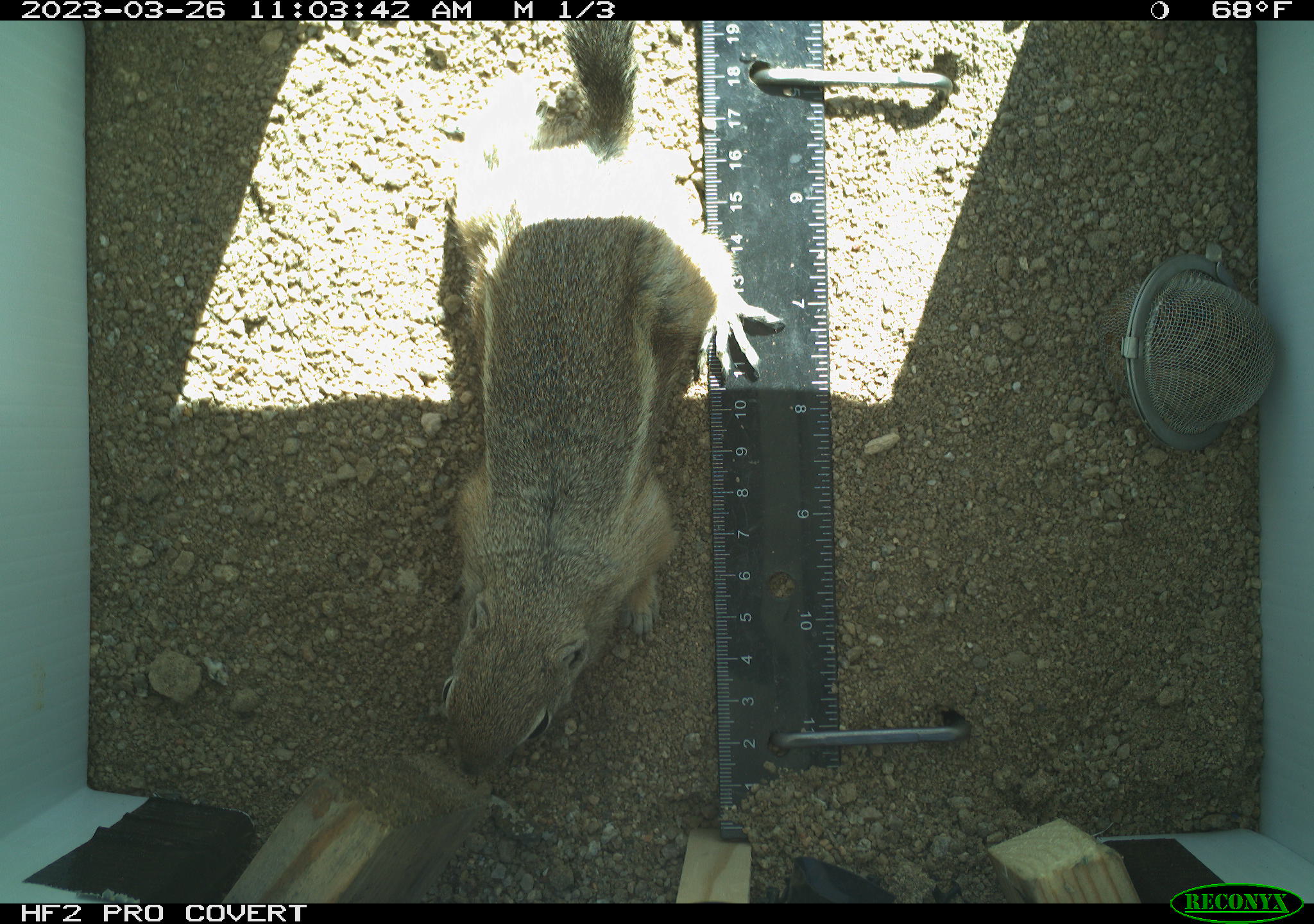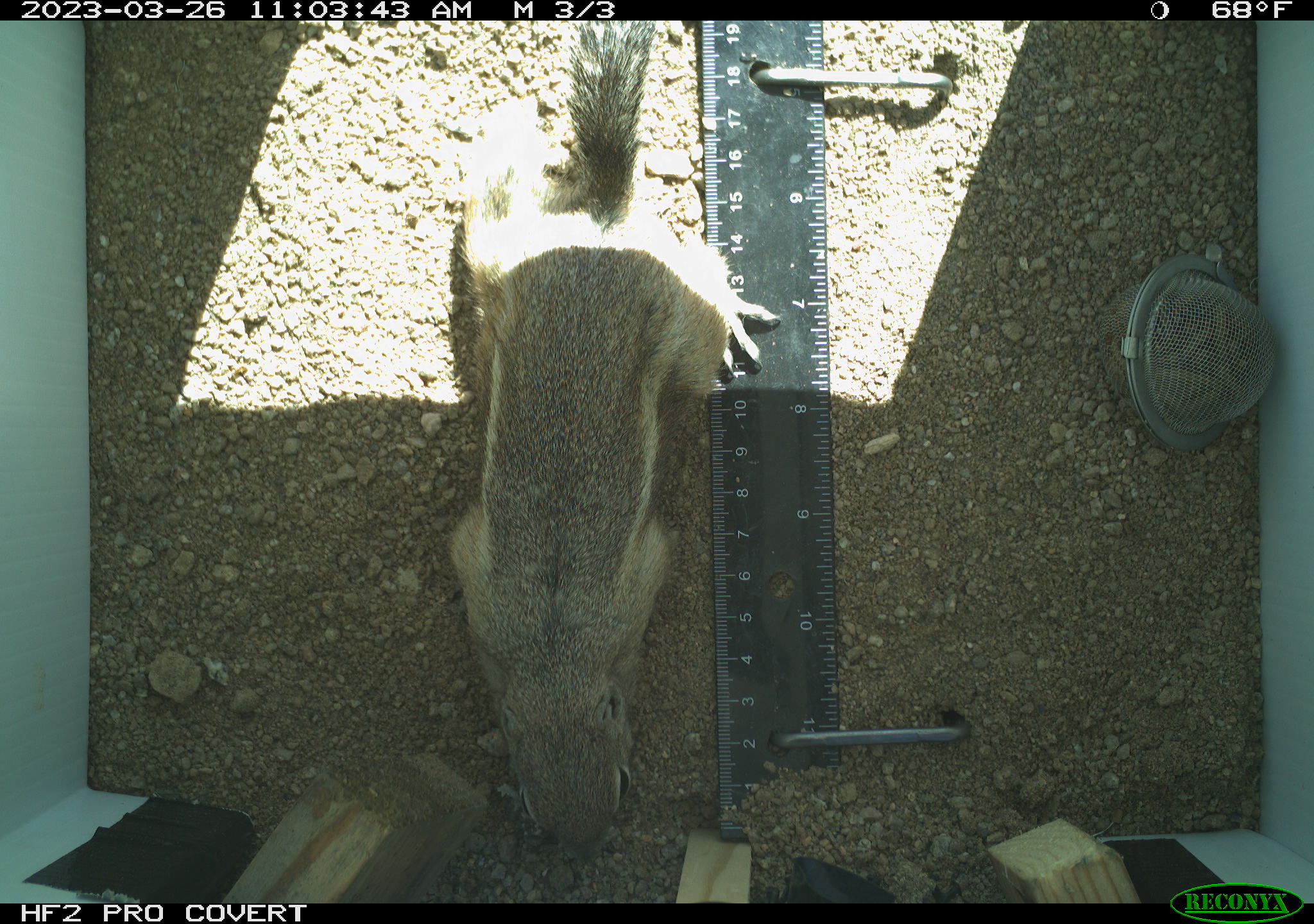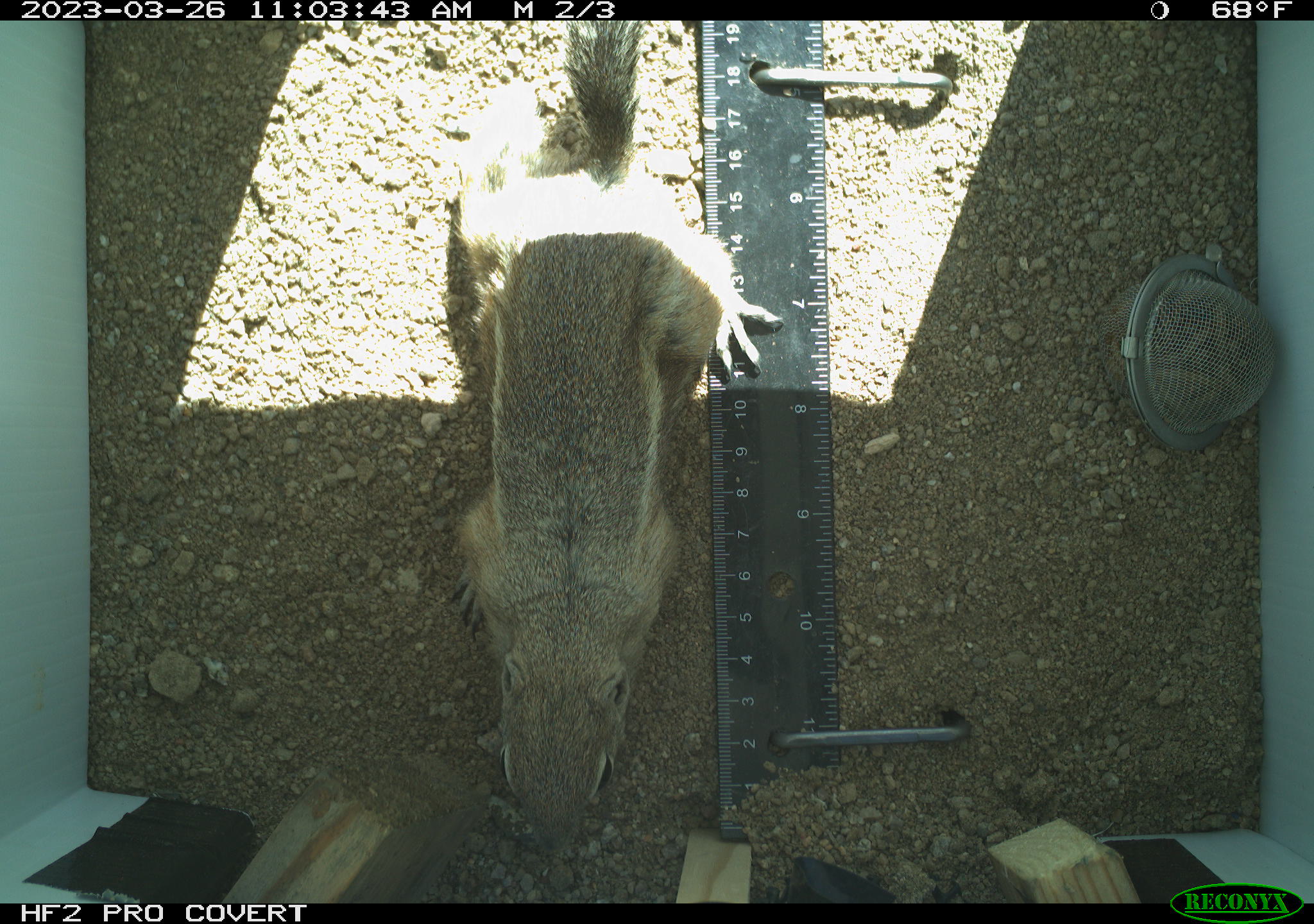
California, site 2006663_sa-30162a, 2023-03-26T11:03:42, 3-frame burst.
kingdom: Animalia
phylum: Chordata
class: Mammalia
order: Rodentia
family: Sciuridae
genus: Ammospermophilus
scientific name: Ammospermophilus leucurus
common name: white-tailed antelope squirrel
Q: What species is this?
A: White-tailed antelope squirrel (Ammospermophilus leucurus).